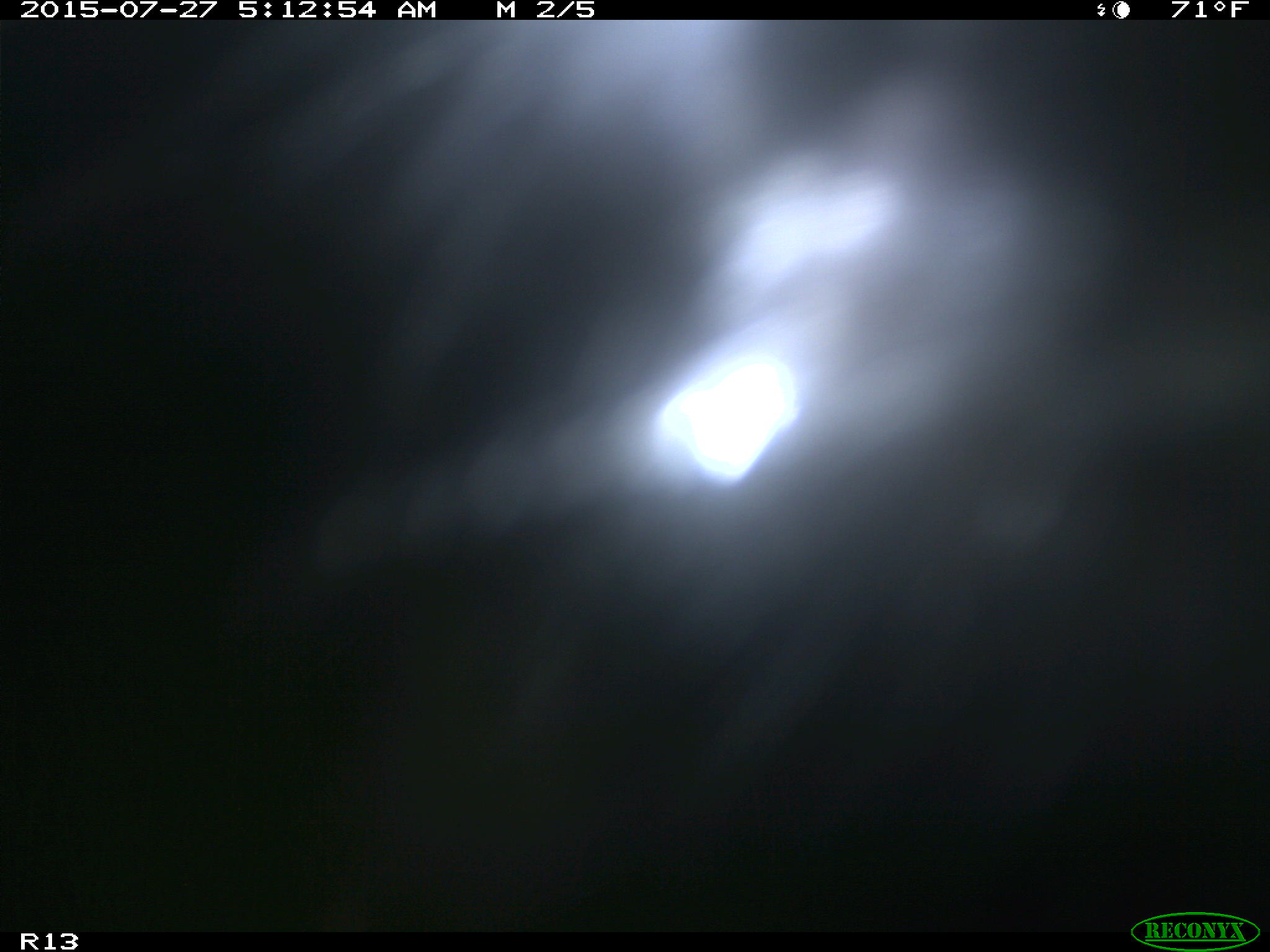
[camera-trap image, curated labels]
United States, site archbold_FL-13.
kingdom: Animalia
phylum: Chordata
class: Mammalia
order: Artiodactyla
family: Bovidae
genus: Bos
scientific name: Bos taurus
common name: domestic cow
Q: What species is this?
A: Bos taurus (domestic cow).